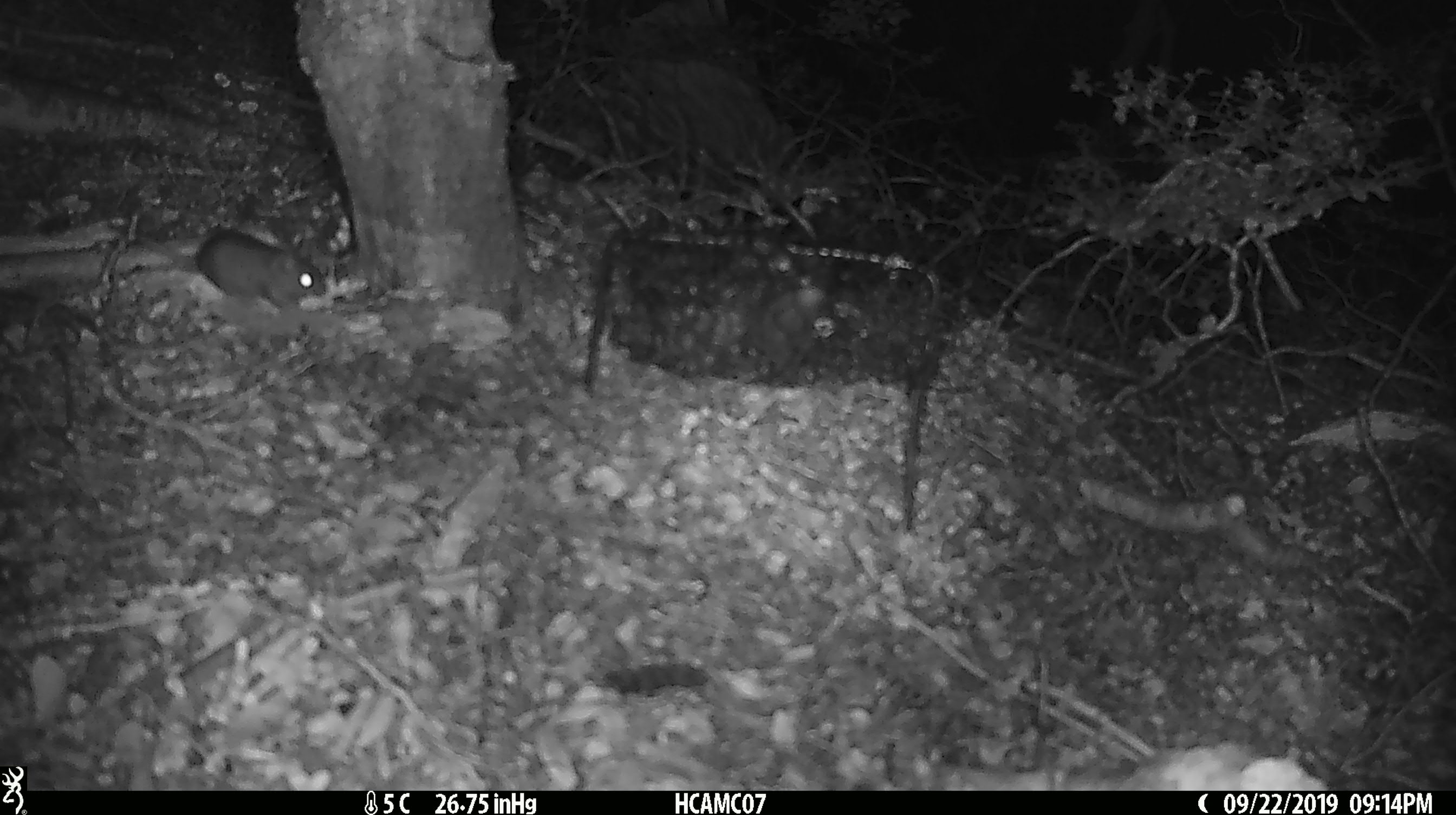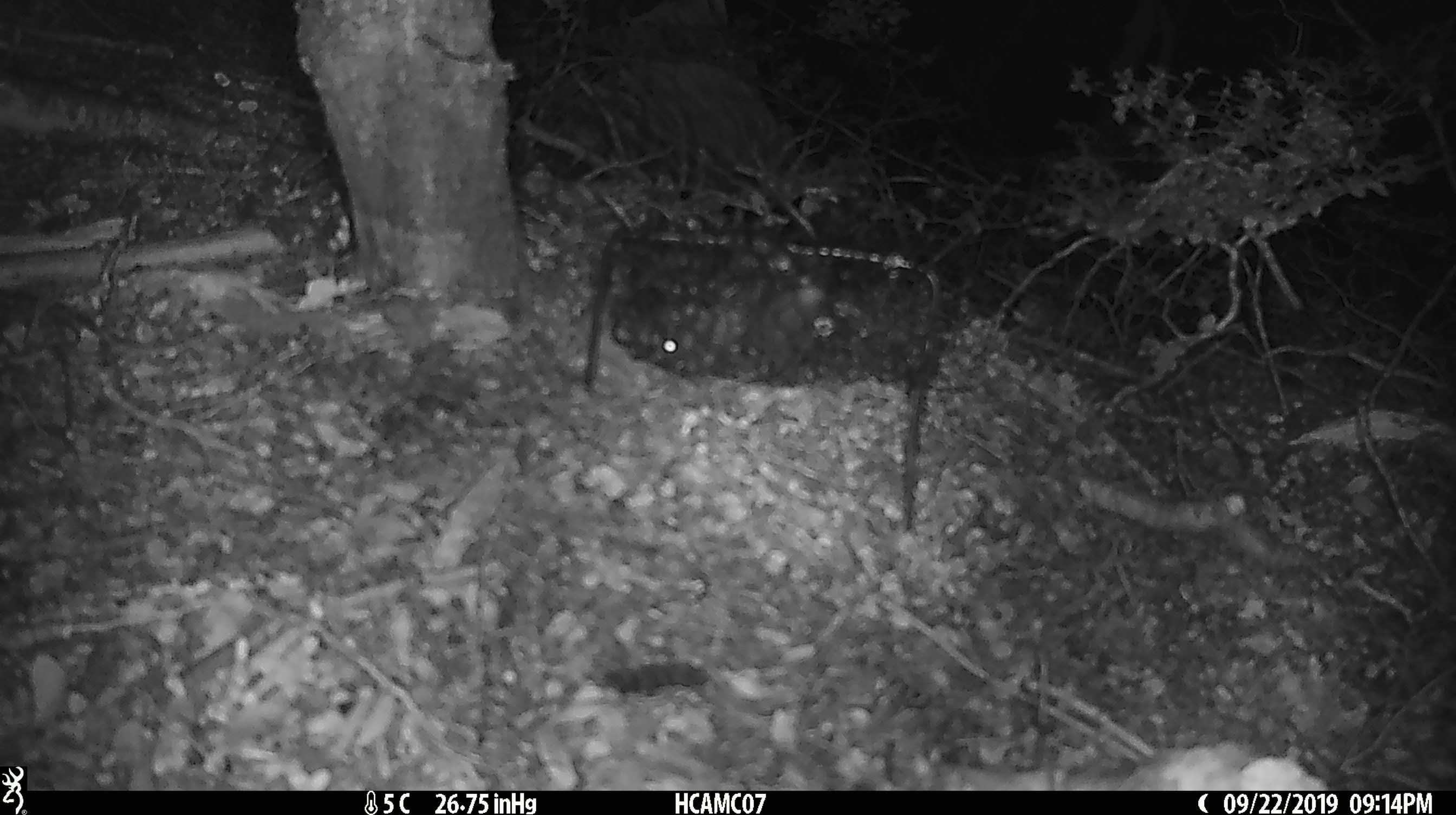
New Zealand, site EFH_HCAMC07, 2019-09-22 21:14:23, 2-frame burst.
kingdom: Animalia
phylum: Chordata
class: Mammalia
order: Rodentia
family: Muridae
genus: Mus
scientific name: Mus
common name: mouse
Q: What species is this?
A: Mouse (Mus).